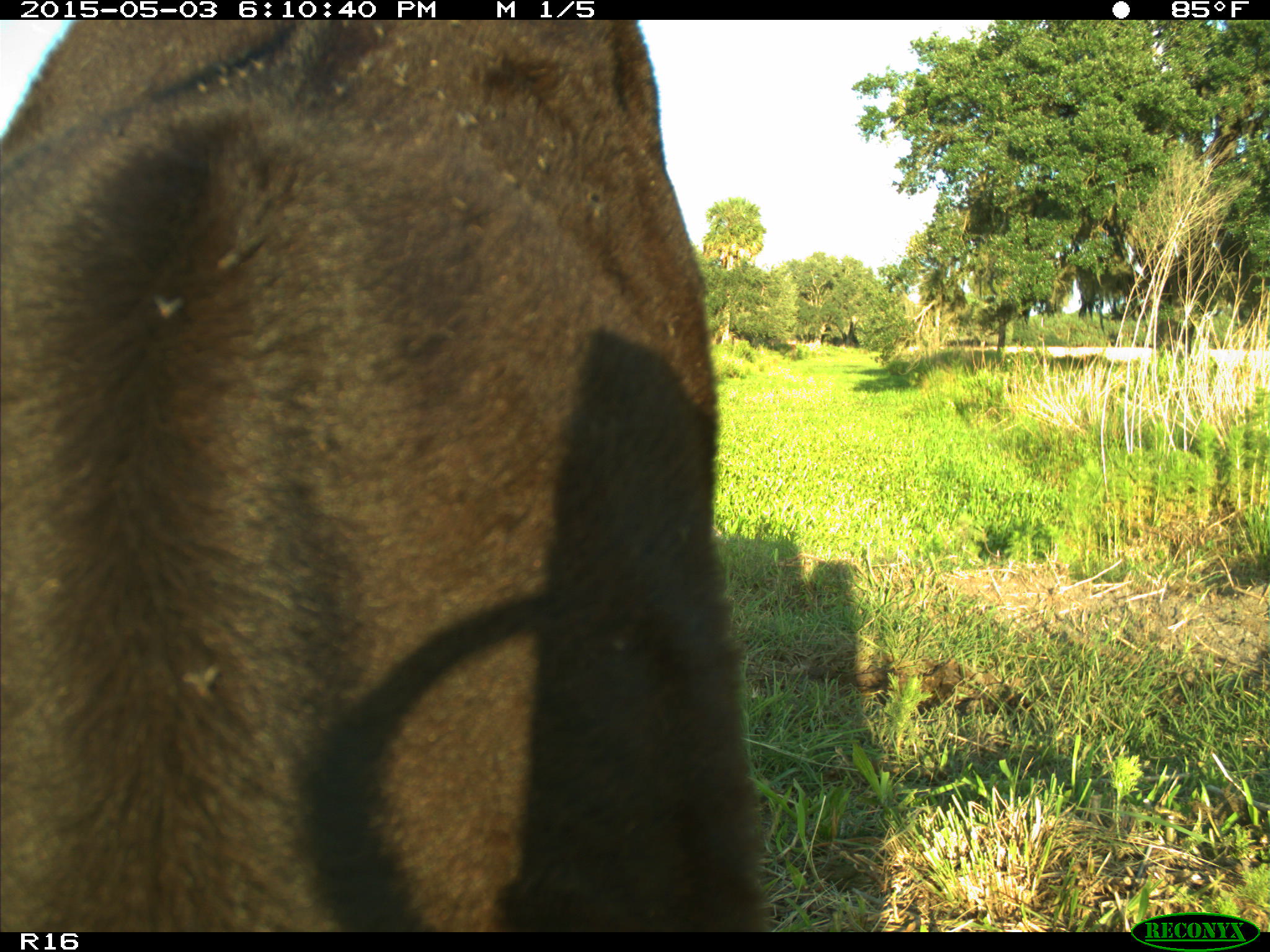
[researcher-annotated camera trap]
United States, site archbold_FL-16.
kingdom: Animalia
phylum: Chordata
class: Mammalia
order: Artiodactyla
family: Bovidae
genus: Bos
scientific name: Bos taurus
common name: domestic cow